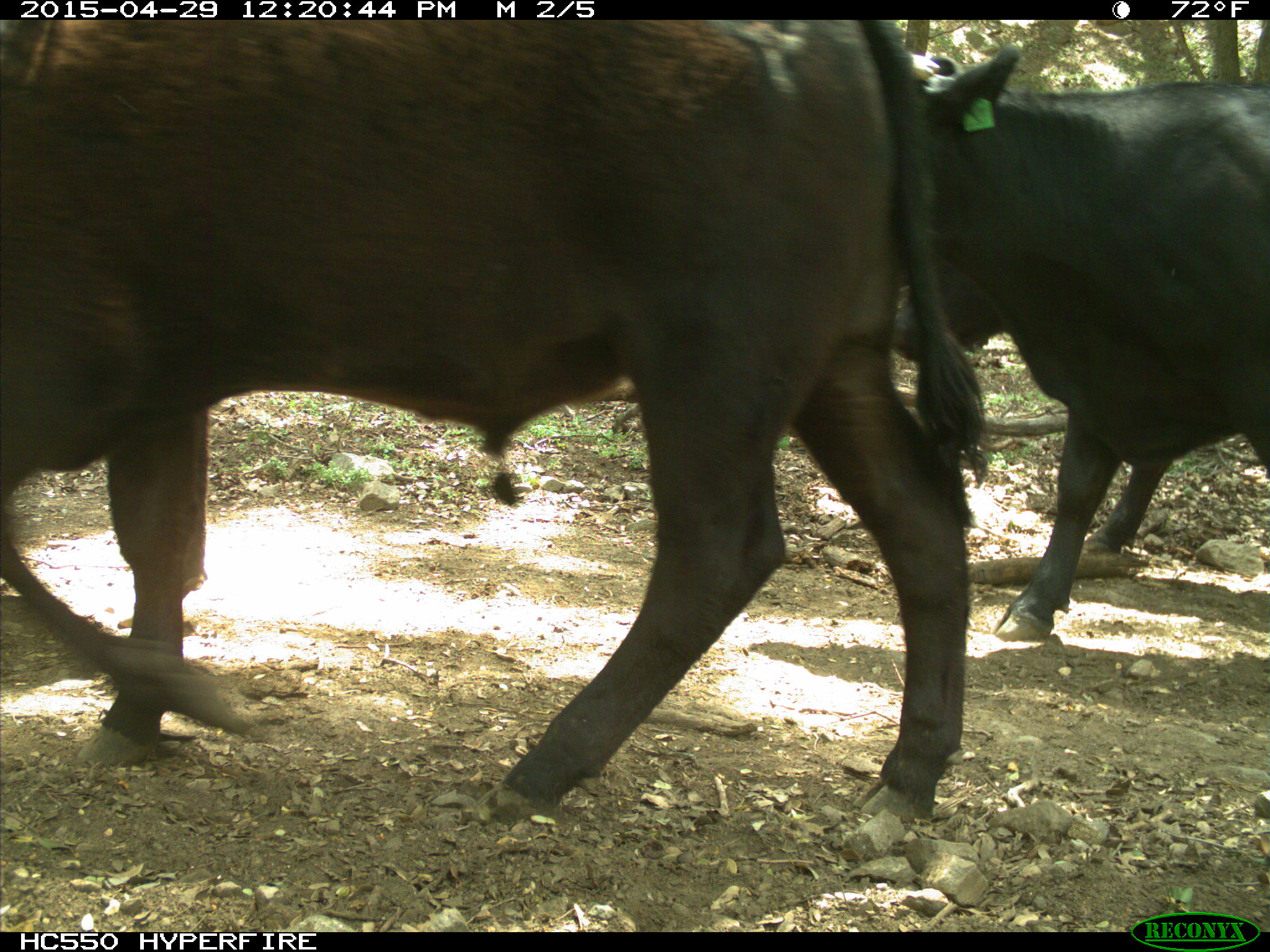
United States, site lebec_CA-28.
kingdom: Animalia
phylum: Chordata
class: Mammalia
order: Artiodactyla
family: Bovidae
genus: Bos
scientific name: Bos taurus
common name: domestic cow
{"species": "Bos taurus (domestic cow)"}